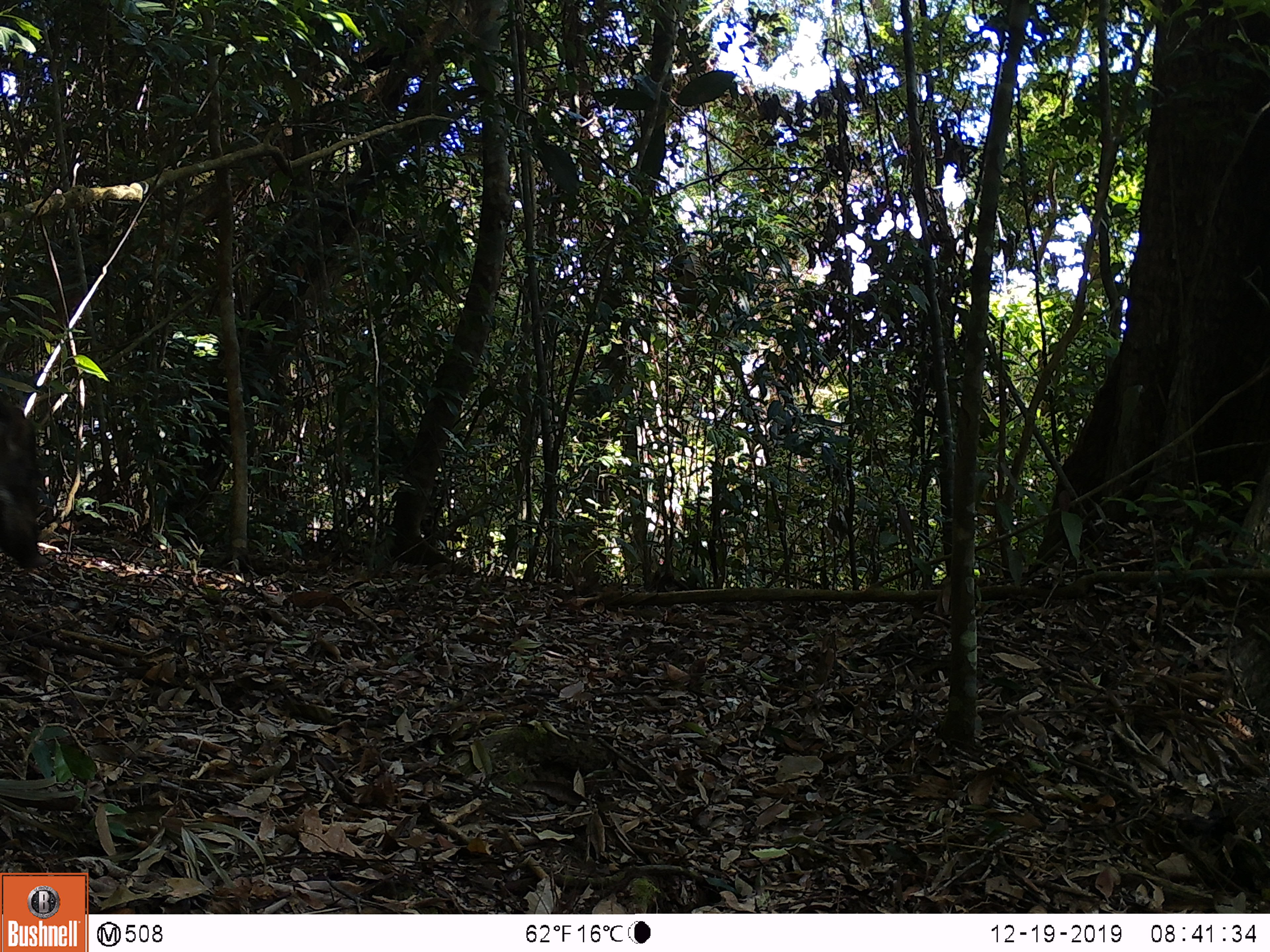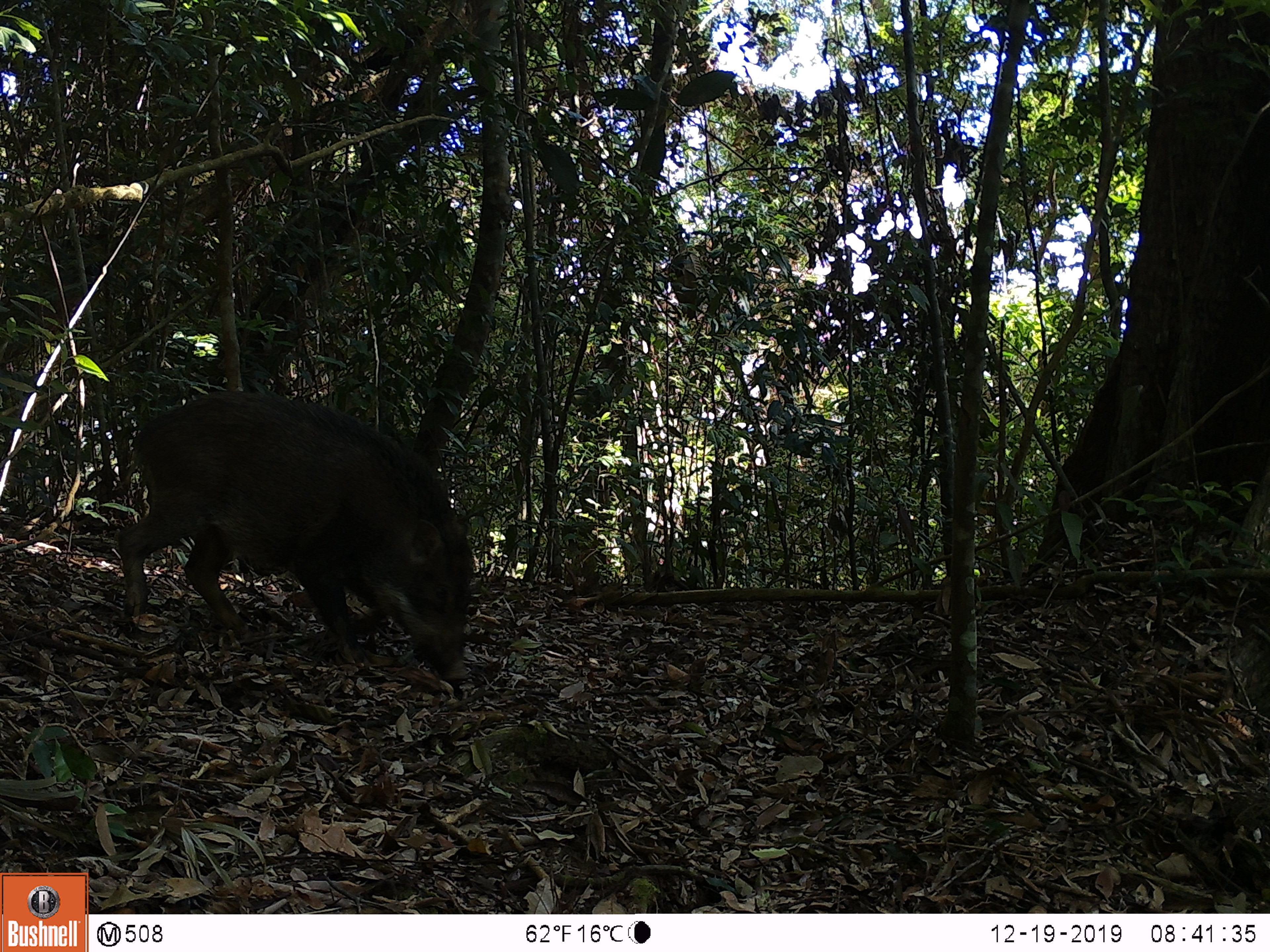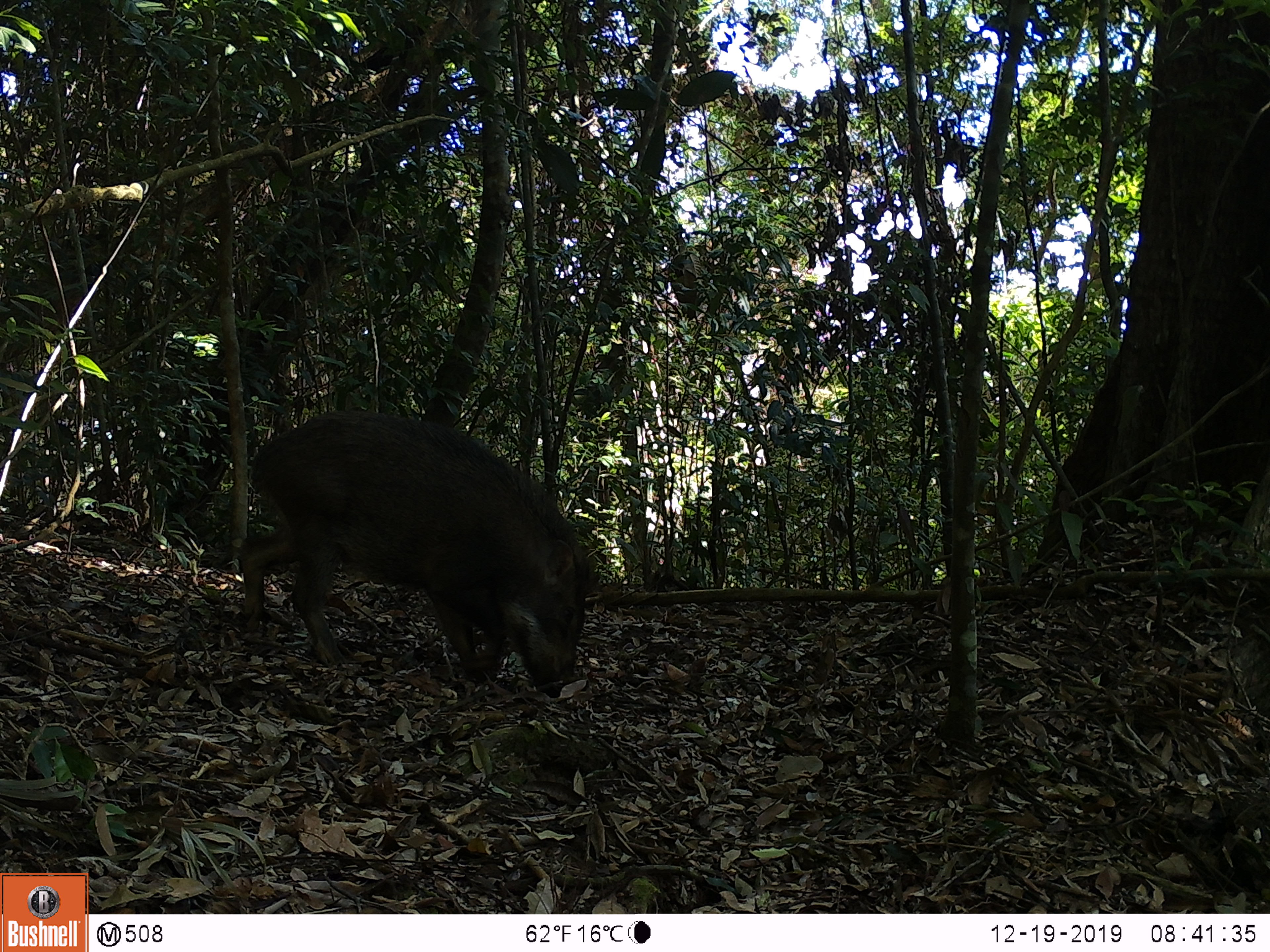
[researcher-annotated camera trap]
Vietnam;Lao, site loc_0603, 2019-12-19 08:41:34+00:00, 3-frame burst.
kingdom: Animalia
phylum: Chordata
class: Mammalia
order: Artiodactyla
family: Suidae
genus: Sus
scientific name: Sus scrofa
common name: eurasian wild pig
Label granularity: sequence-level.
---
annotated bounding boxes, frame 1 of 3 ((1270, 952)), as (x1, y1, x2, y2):
eurasian wild pig: (0, 391, 54, 572)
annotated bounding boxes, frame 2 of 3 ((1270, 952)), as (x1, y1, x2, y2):
eurasian wild pig: (116, 387, 476, 680)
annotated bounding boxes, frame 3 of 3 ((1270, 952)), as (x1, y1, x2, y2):
eurasian wild pig: (237, 402, 595, 700)